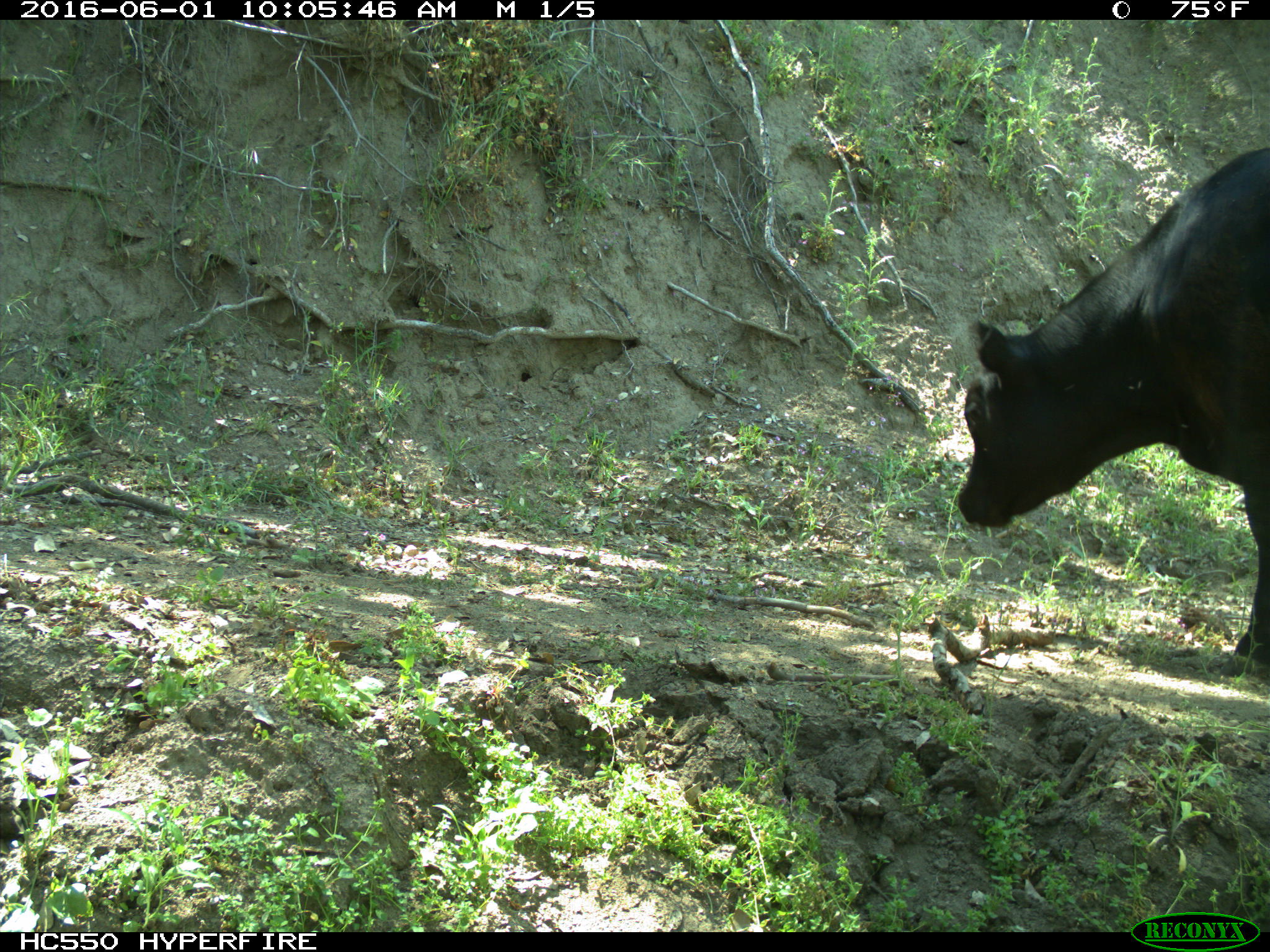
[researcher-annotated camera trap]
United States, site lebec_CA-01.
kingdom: Animalia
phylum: Chordata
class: Mammalia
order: Artiodactyla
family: Bovidae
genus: Bos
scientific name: Bos taurus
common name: domestic cow